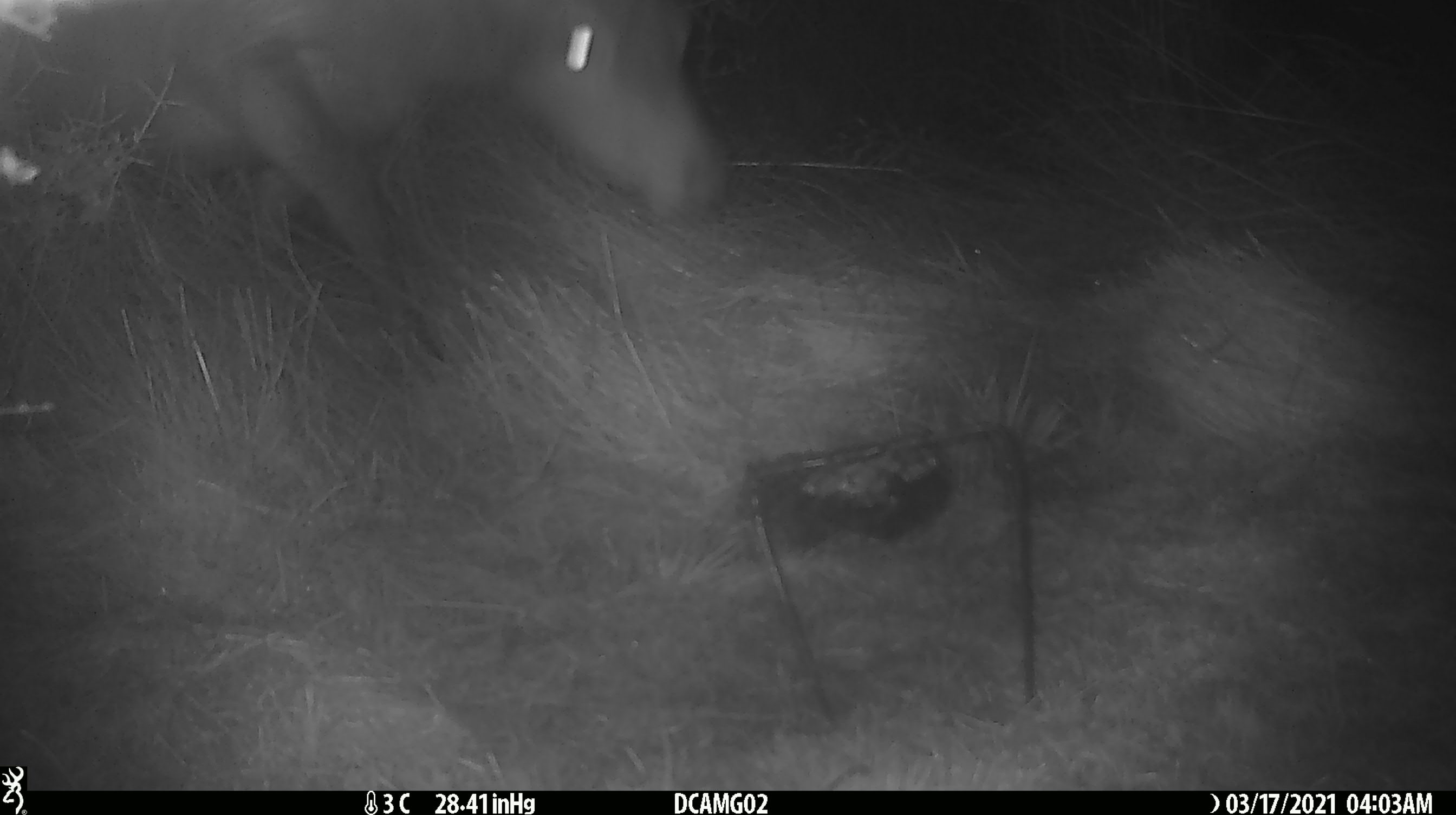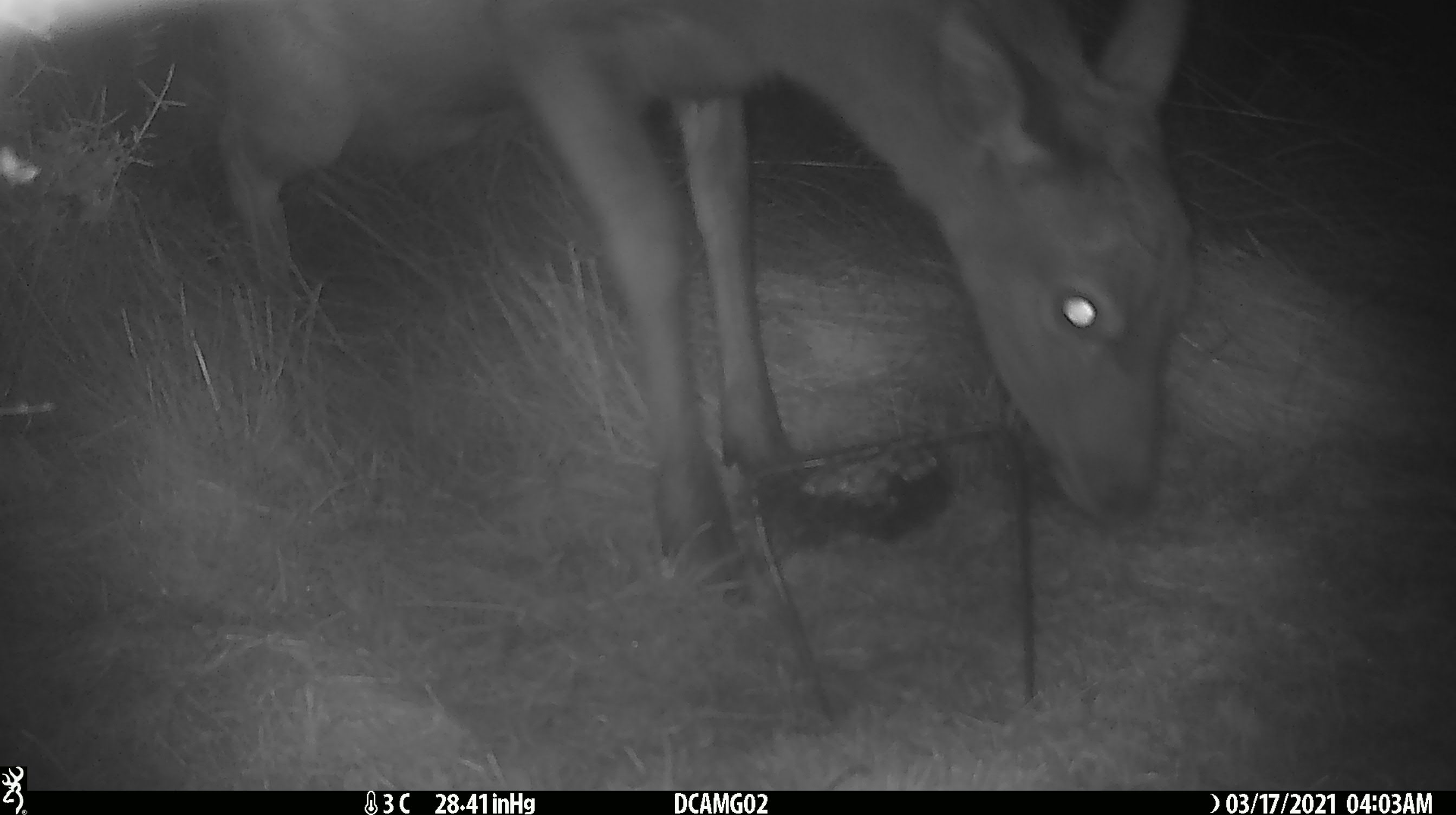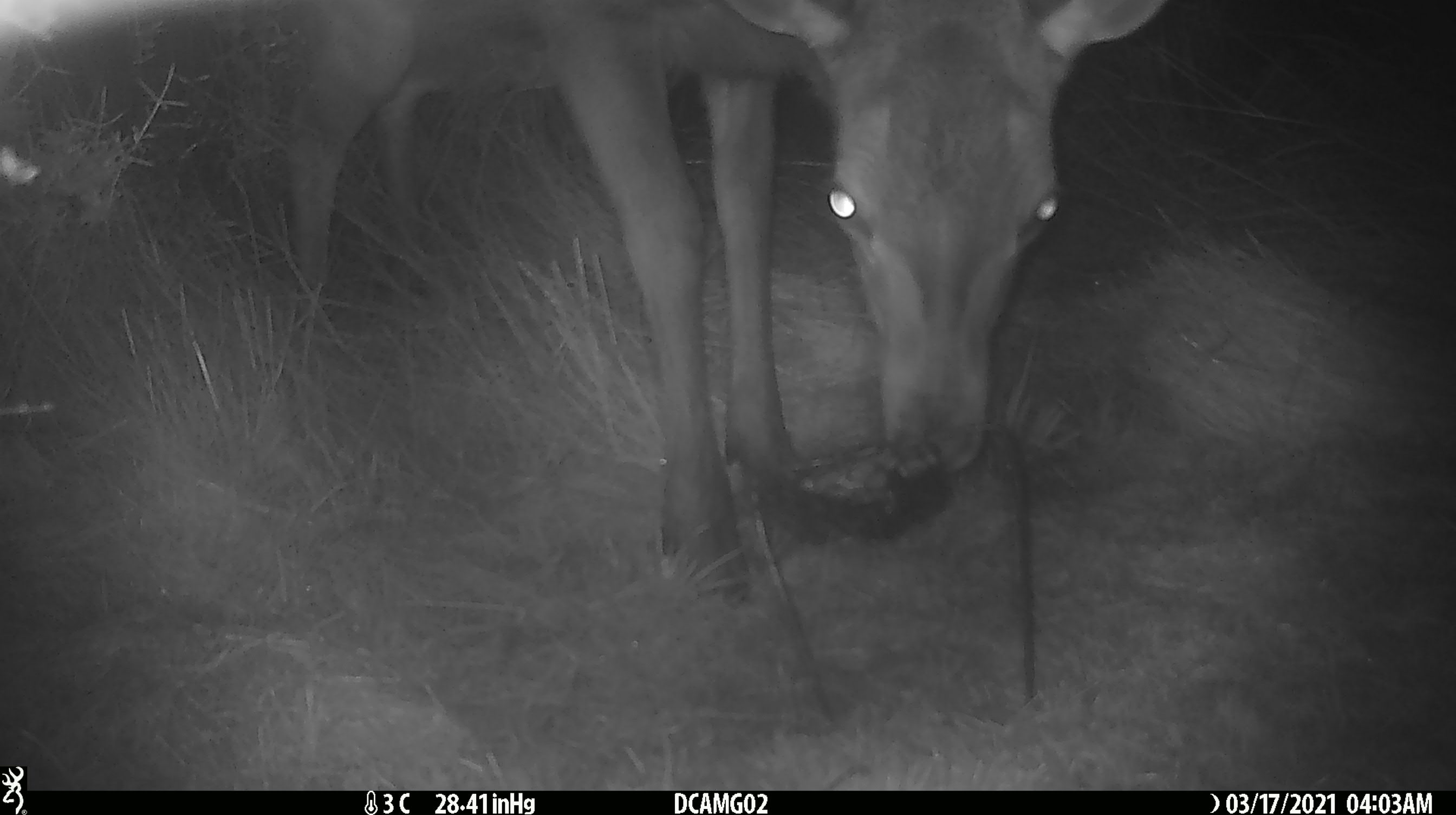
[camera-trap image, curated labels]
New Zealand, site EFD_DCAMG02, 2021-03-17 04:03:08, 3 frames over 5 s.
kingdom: Animalia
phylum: Chordata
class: Mammalia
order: Artiodactyla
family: Cervidae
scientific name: Cervidae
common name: deer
Deer (Cervidae).